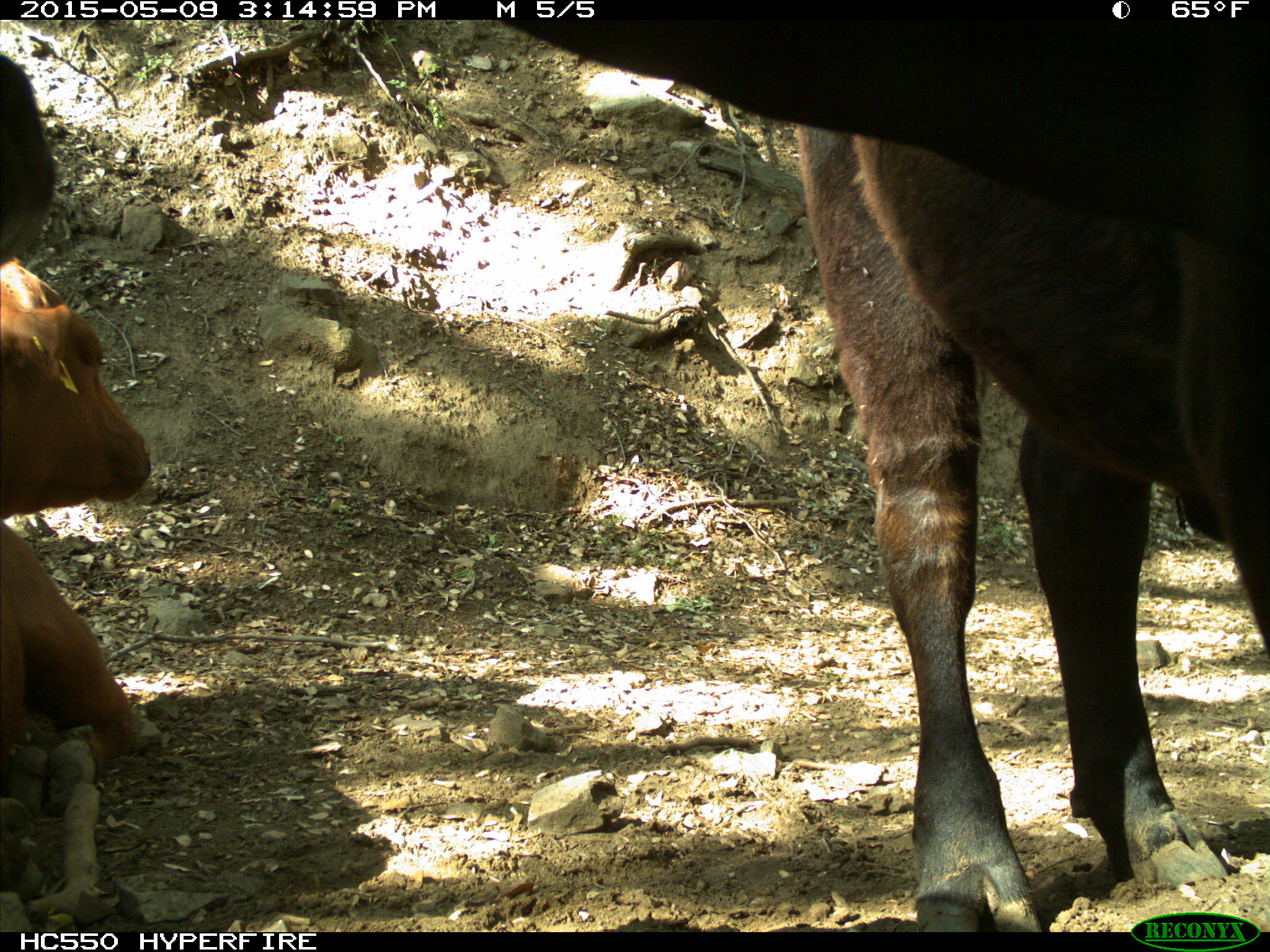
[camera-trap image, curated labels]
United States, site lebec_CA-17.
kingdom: Animalia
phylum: Chordata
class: Mammalia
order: Artiodactyla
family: Bovidae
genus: Bos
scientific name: Bos taurus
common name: domestic cow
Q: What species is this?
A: Bos taurus (domestic cow).